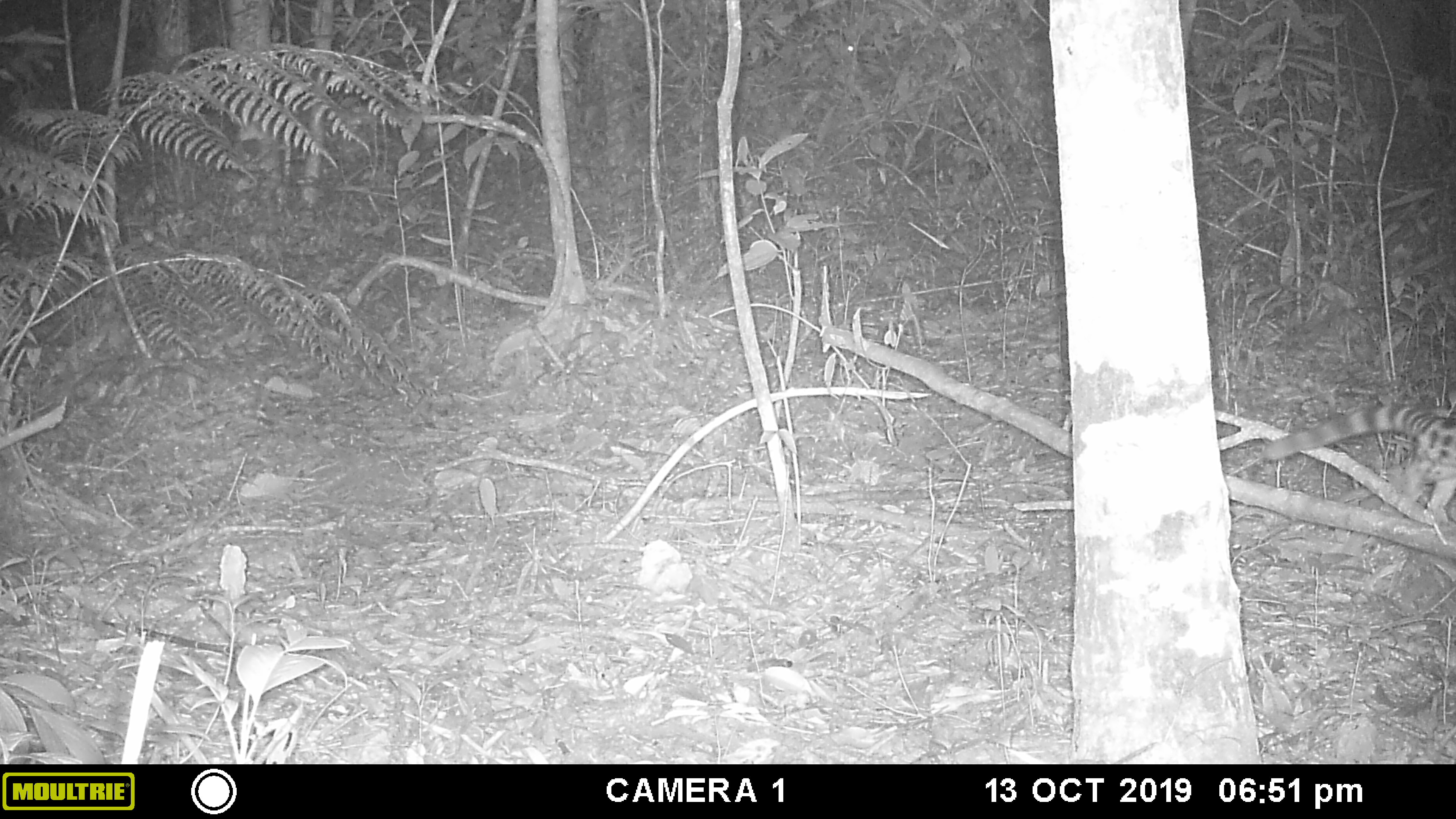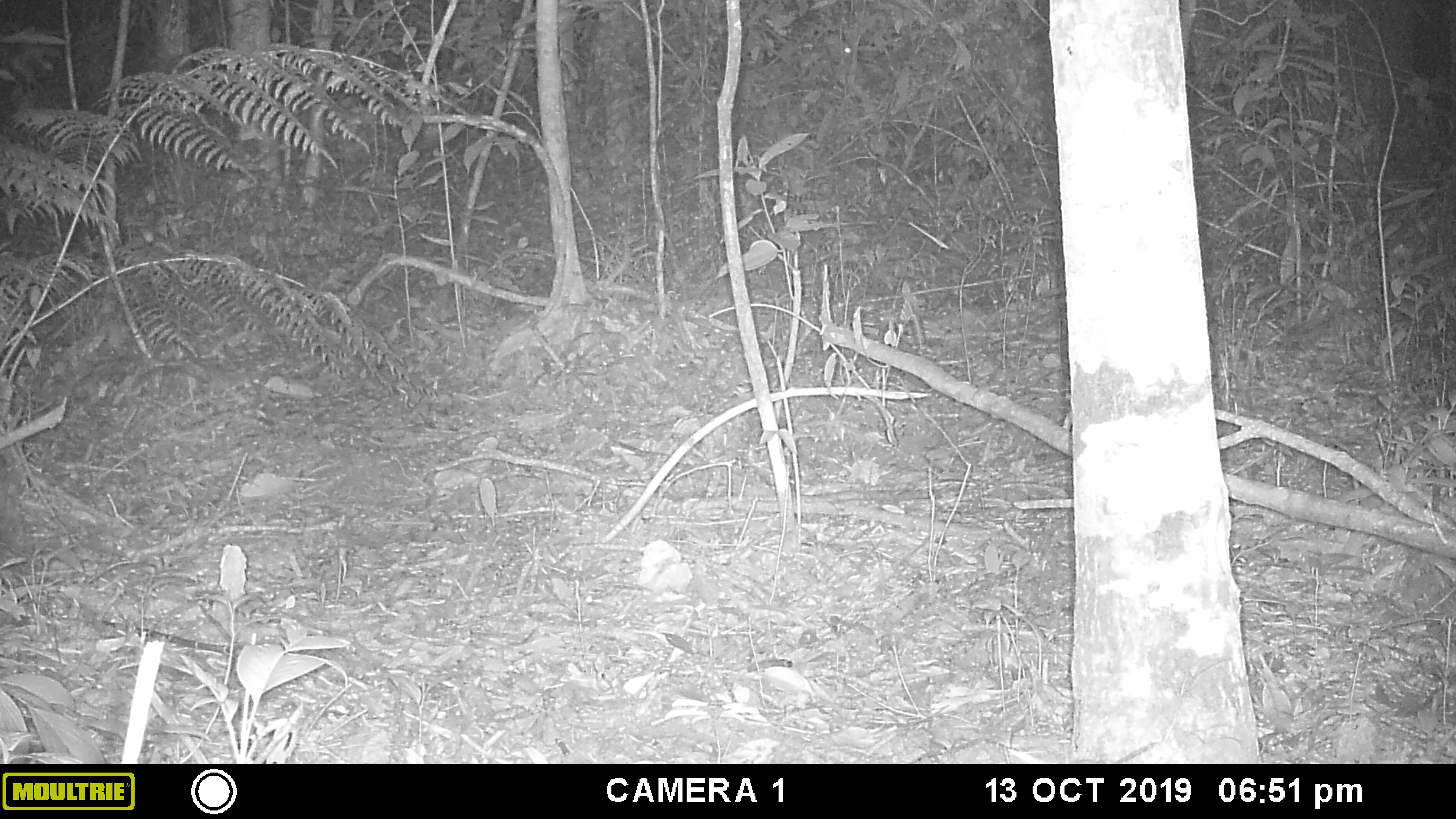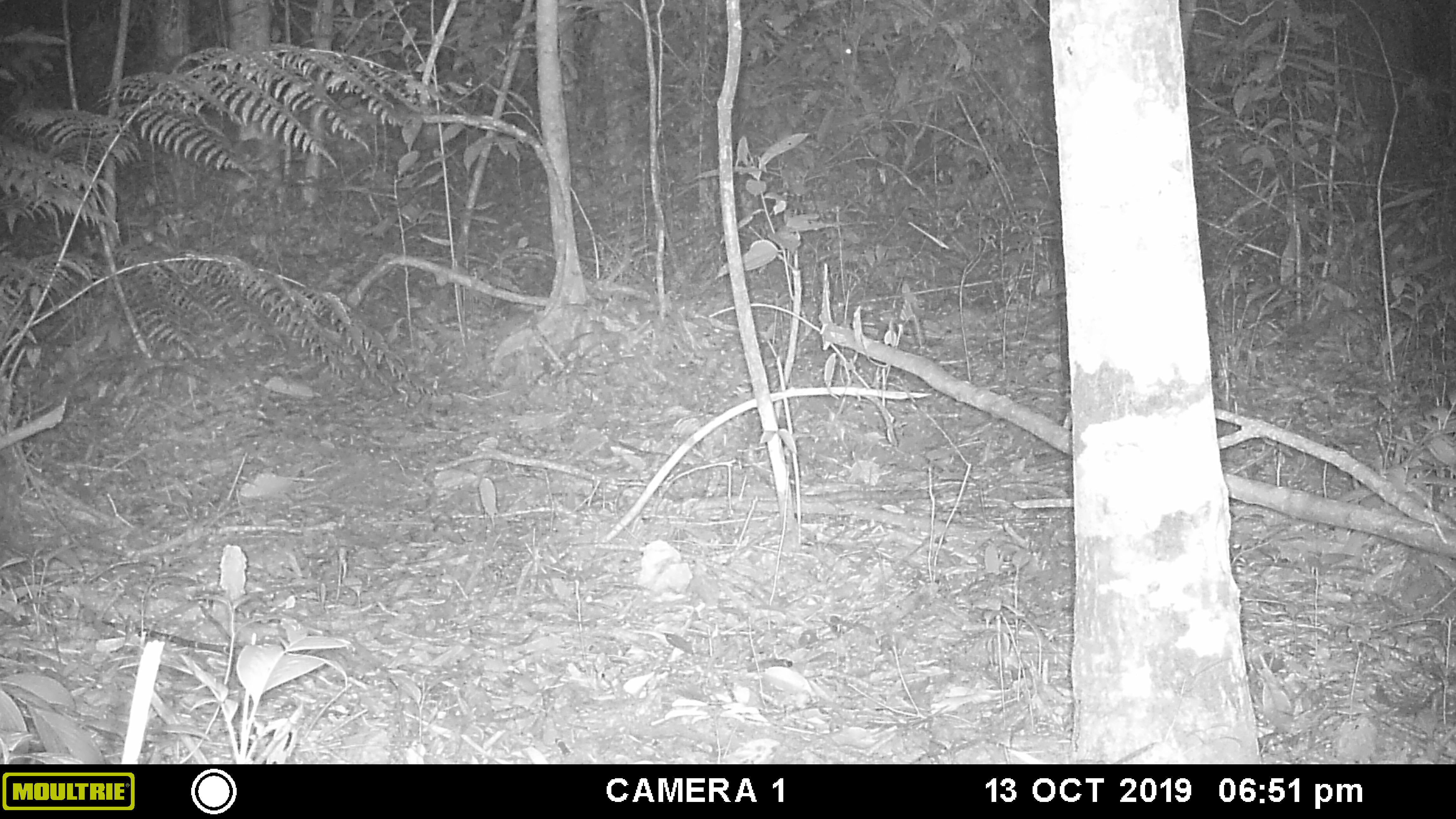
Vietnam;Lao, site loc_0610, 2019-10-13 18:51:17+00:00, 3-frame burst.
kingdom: Animalia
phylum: Chordata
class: Mammalia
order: Carnivora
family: Prionodontidae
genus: Prionodon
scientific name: Prionodon pardicolor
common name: spotted linsang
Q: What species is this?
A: Spotted linsang (Prionodon pardicolor).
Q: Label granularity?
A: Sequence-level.